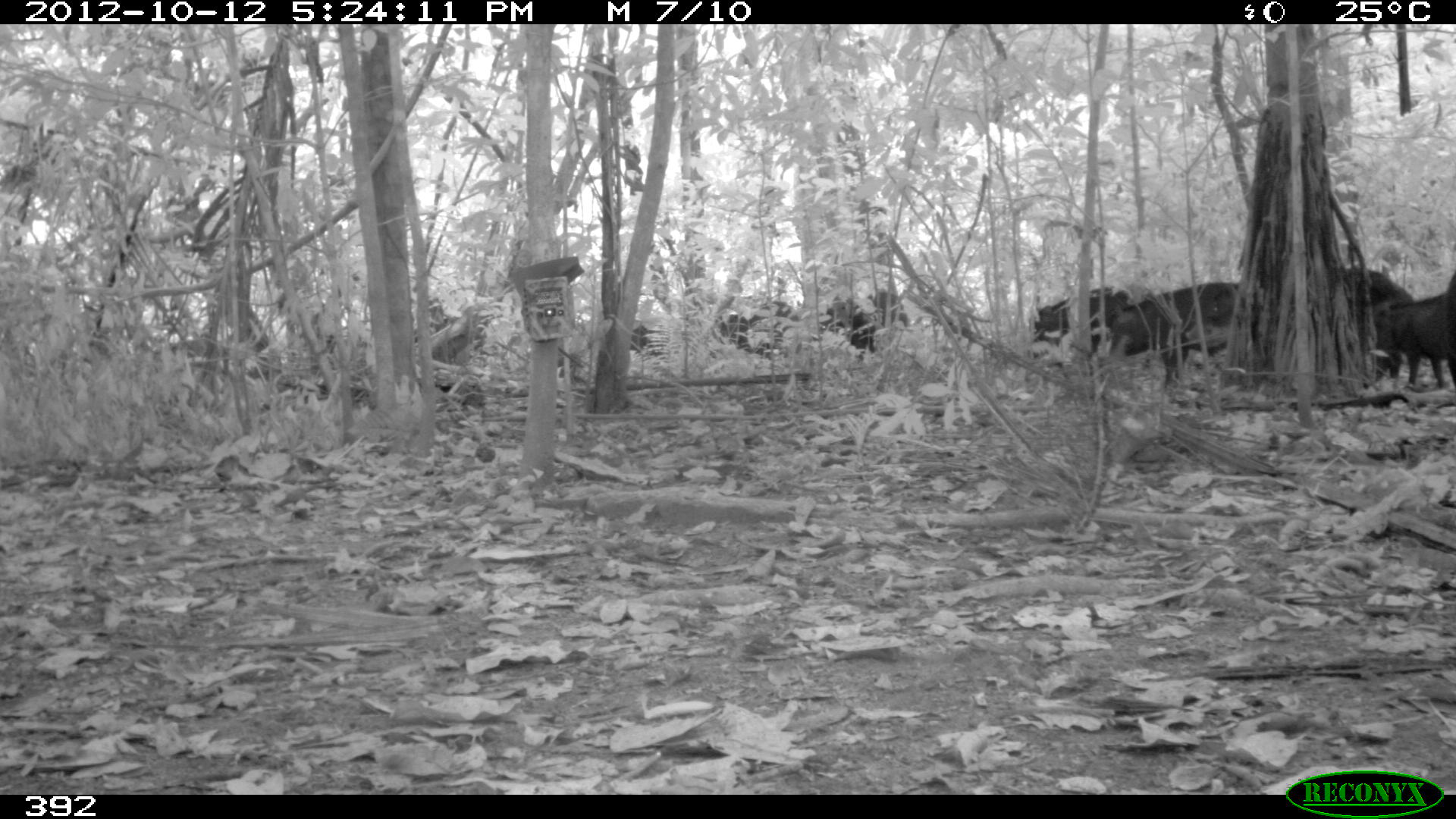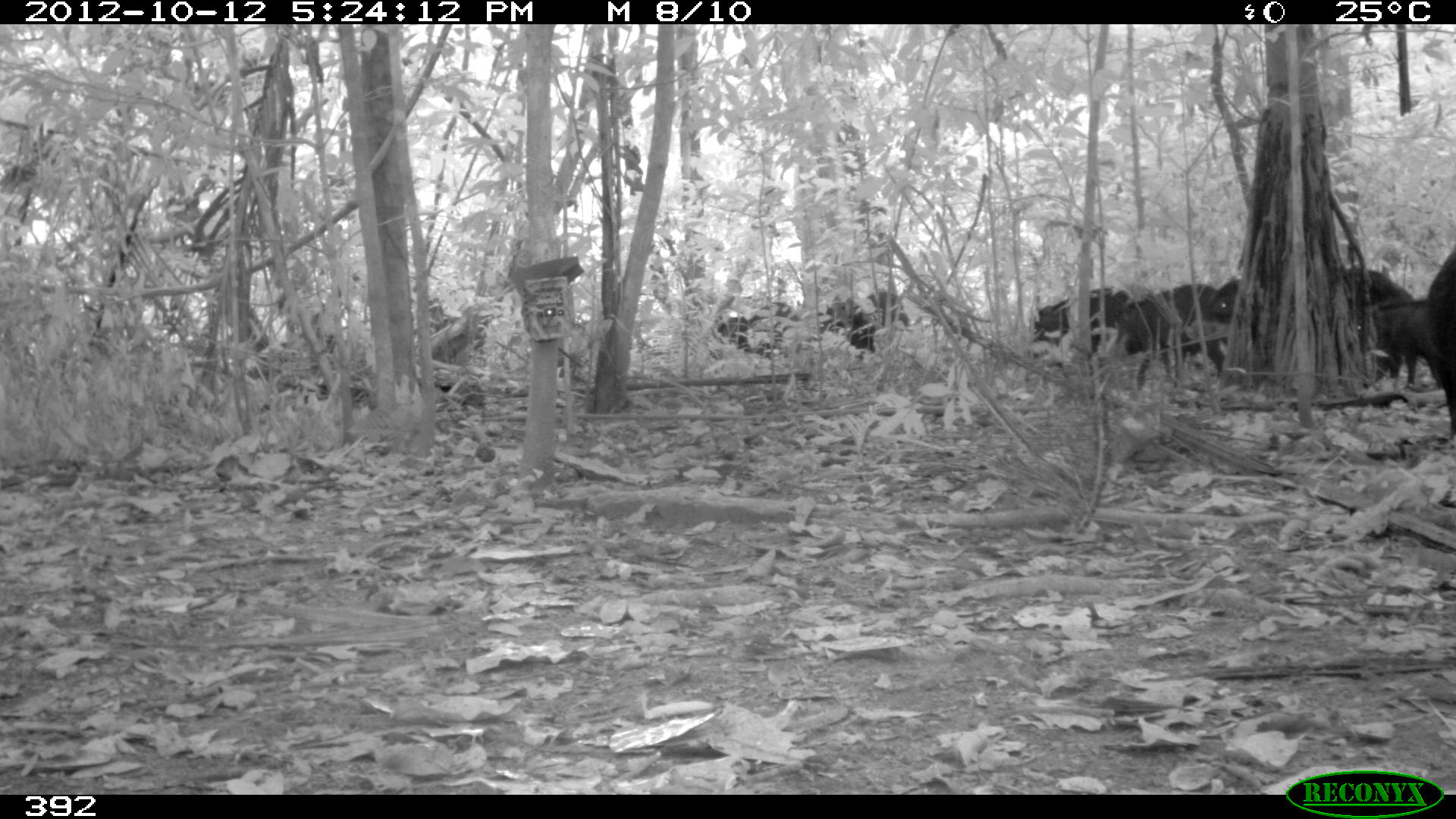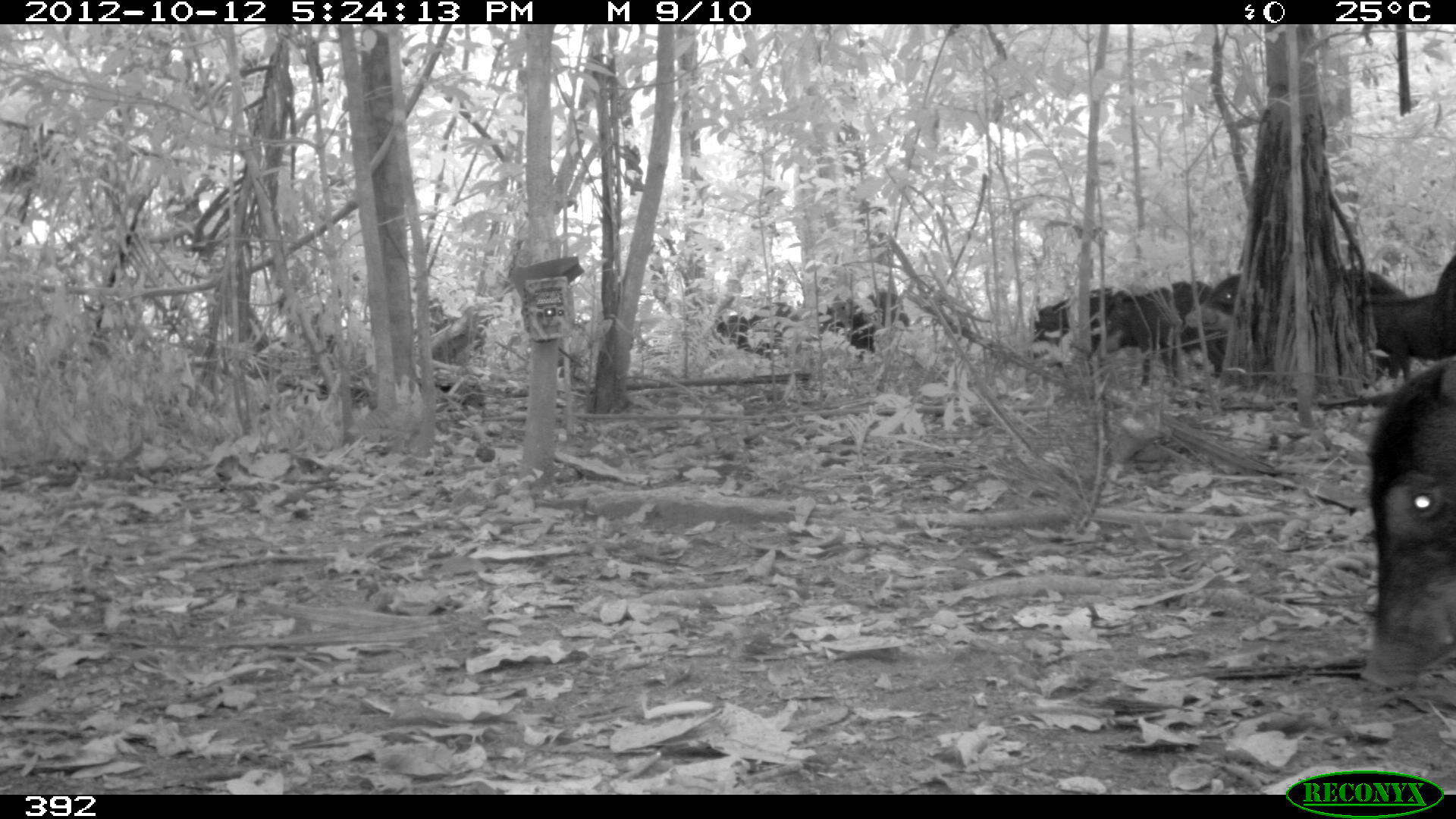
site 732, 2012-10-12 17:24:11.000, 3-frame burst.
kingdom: Animalia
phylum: Chordata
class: Mammalia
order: Artiodactyla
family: Tayassuidae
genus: Tayassu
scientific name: Tayassu pecari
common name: white-lipped peccary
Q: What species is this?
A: Tayassu pecari (white-lipped peccary).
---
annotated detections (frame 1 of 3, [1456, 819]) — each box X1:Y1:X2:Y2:
tayassu pecari: 1106:282:1238:388; 1033:287:1131:353; 1376:297:1446:386; 820:286:909:354; 1367:269:1415:377; 719:299:798:354; 1185:284:1238:350; 630:320:664:356; 1446:273:1456:388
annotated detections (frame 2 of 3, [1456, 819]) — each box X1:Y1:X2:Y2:
tayassu pecari: 1107:282:1219:389; 1355:267:1418:385; 1033:286:1128:357; 819:290:910:359; 1373:301:1443:388; 1430:248:1456:437; 717:303:800:360; 1186:274:1240:342